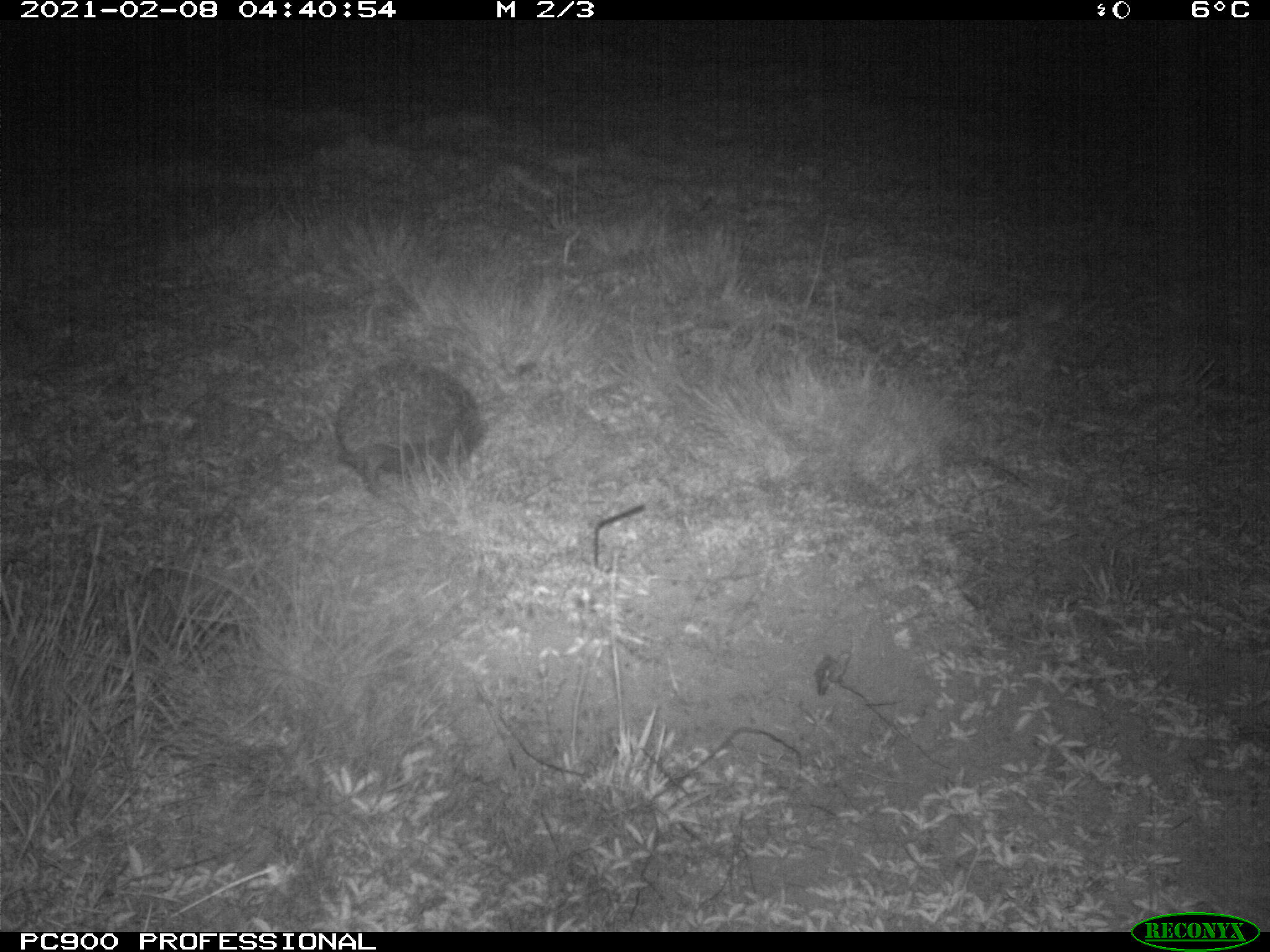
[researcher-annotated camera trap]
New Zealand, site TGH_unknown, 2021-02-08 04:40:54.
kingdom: Animalia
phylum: Chordata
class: Mammalia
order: Eulipotyphla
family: Erinaceidae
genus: Erinaceus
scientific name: Erinaceus europaeus europaeus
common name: european hedgehog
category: hedgehog